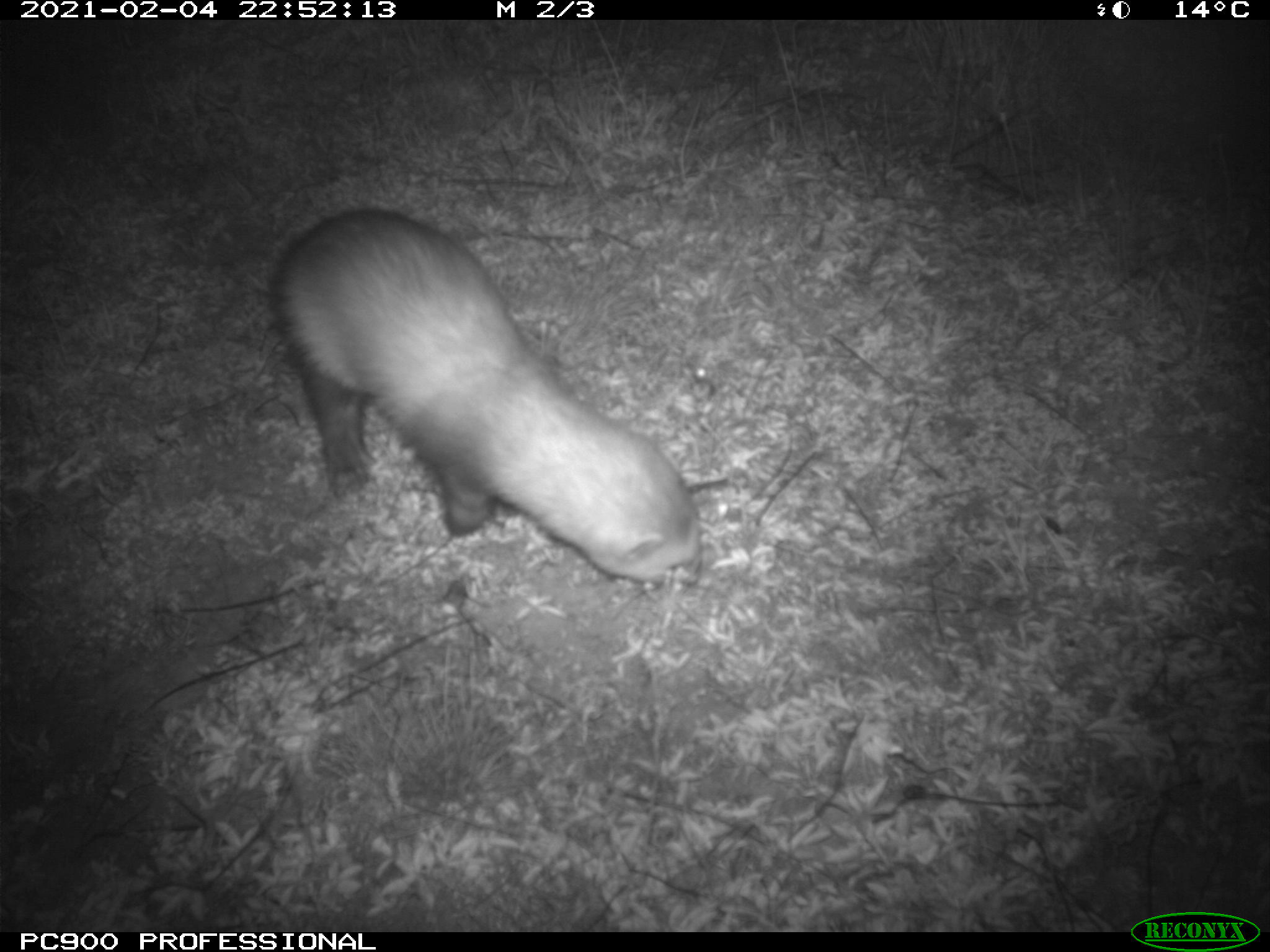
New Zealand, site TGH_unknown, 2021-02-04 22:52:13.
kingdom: Animalia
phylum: Chordata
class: Mammalia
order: Carnivora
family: Mustelidae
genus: Mustela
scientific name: Mustela furo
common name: ferret